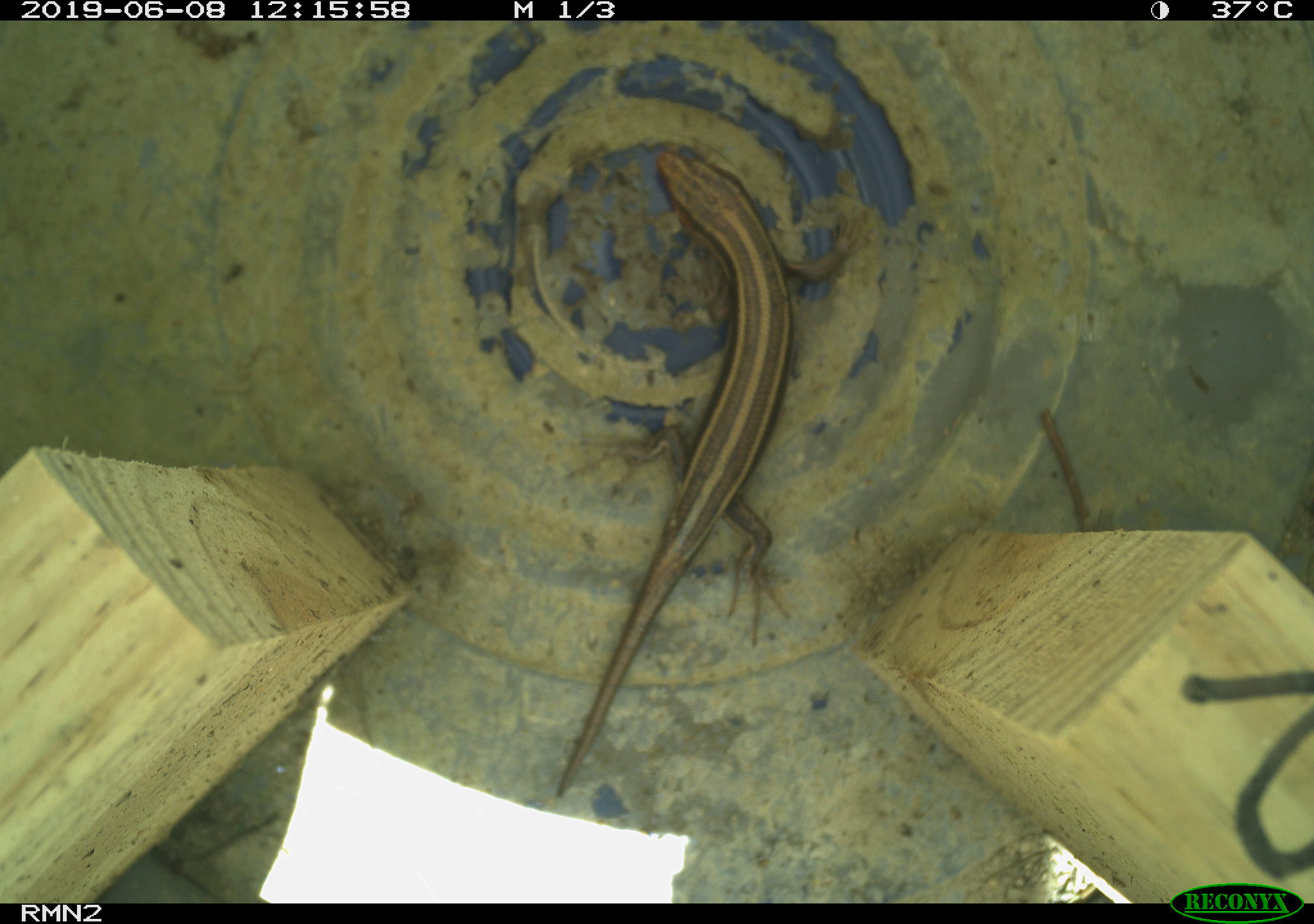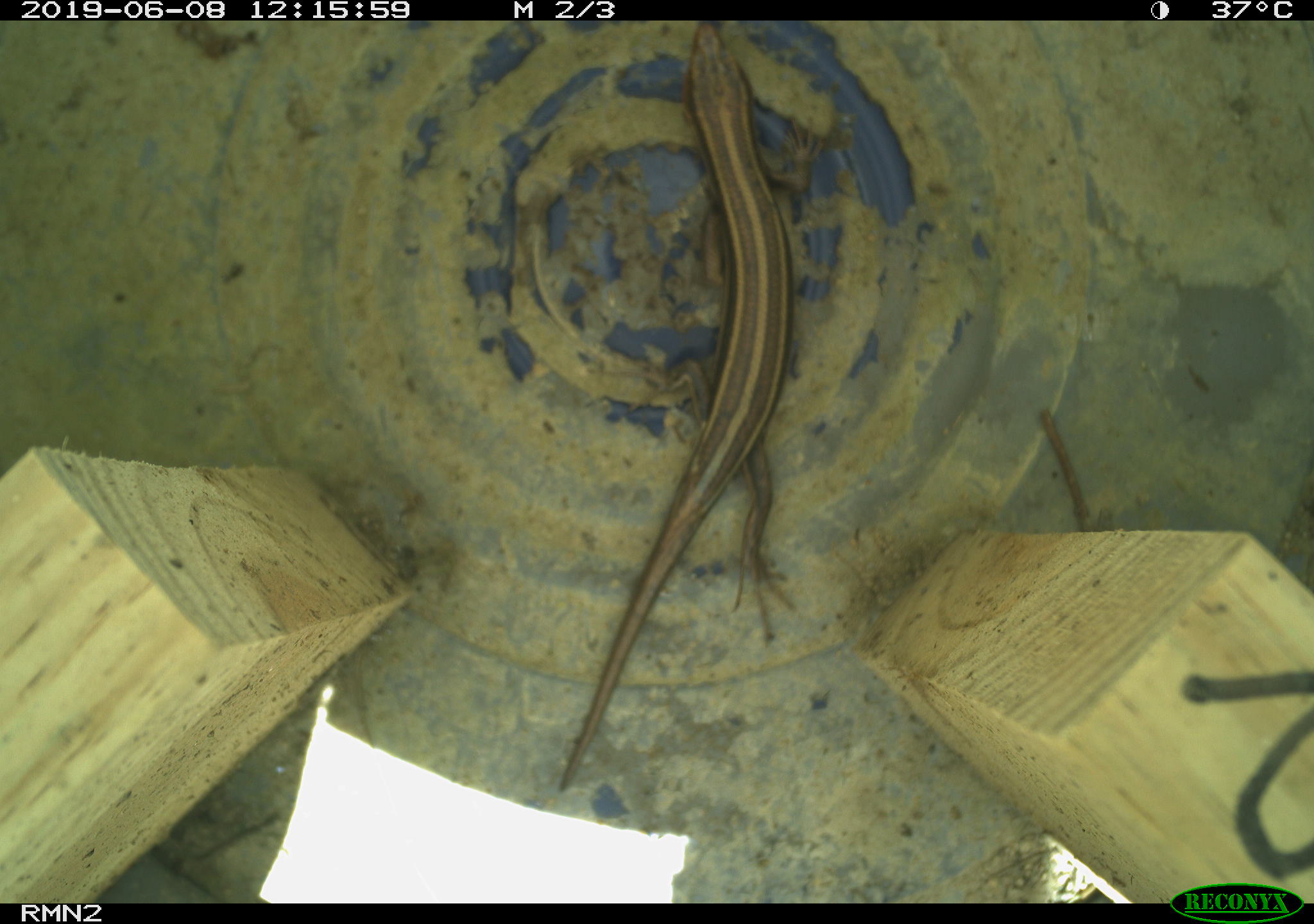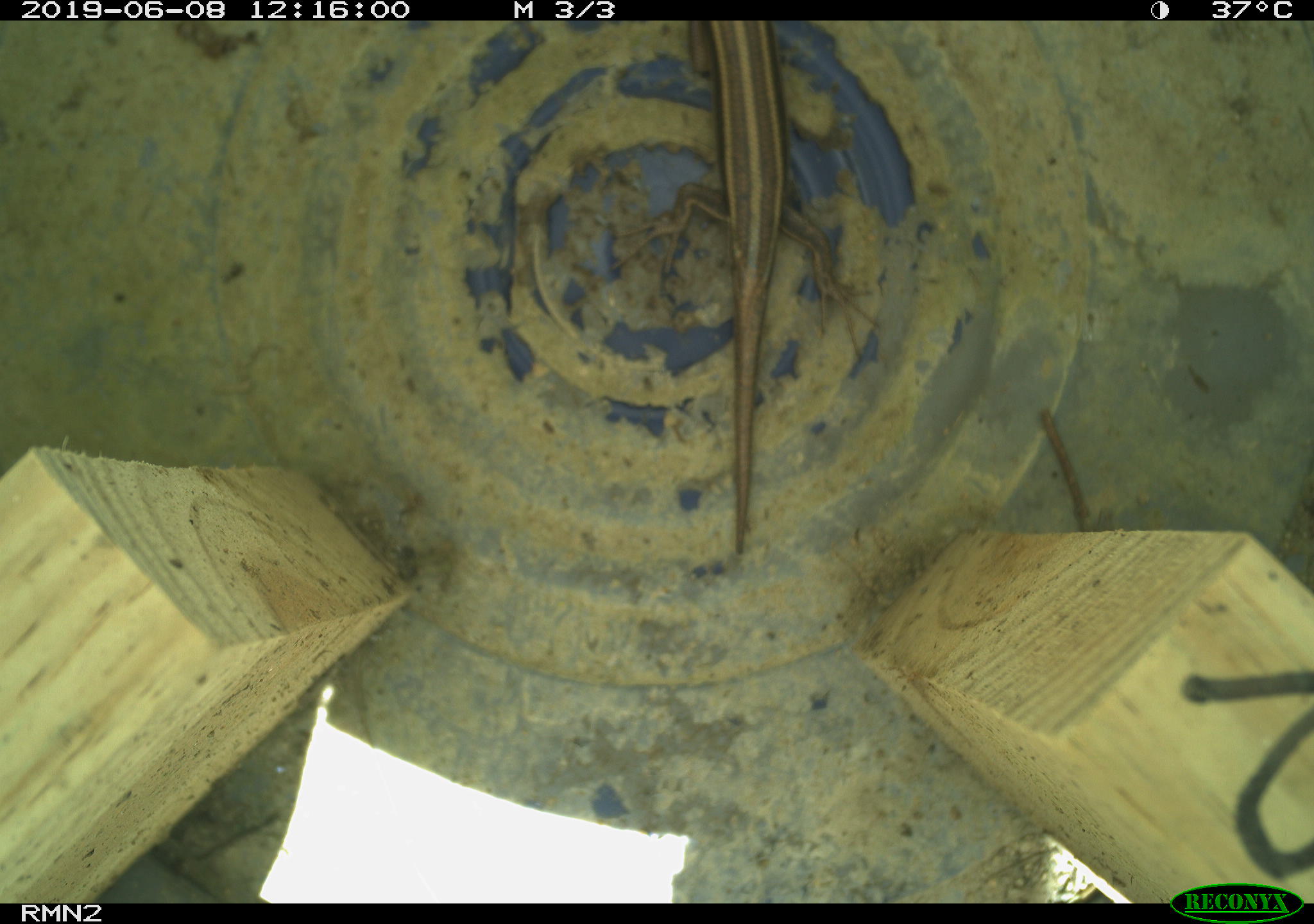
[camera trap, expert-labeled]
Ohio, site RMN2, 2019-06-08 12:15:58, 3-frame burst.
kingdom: Animalia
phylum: Chordata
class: Reptilia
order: Squamata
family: Scincidae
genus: Plestiodon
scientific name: Plestiodon fasciatus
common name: common five-lined skink